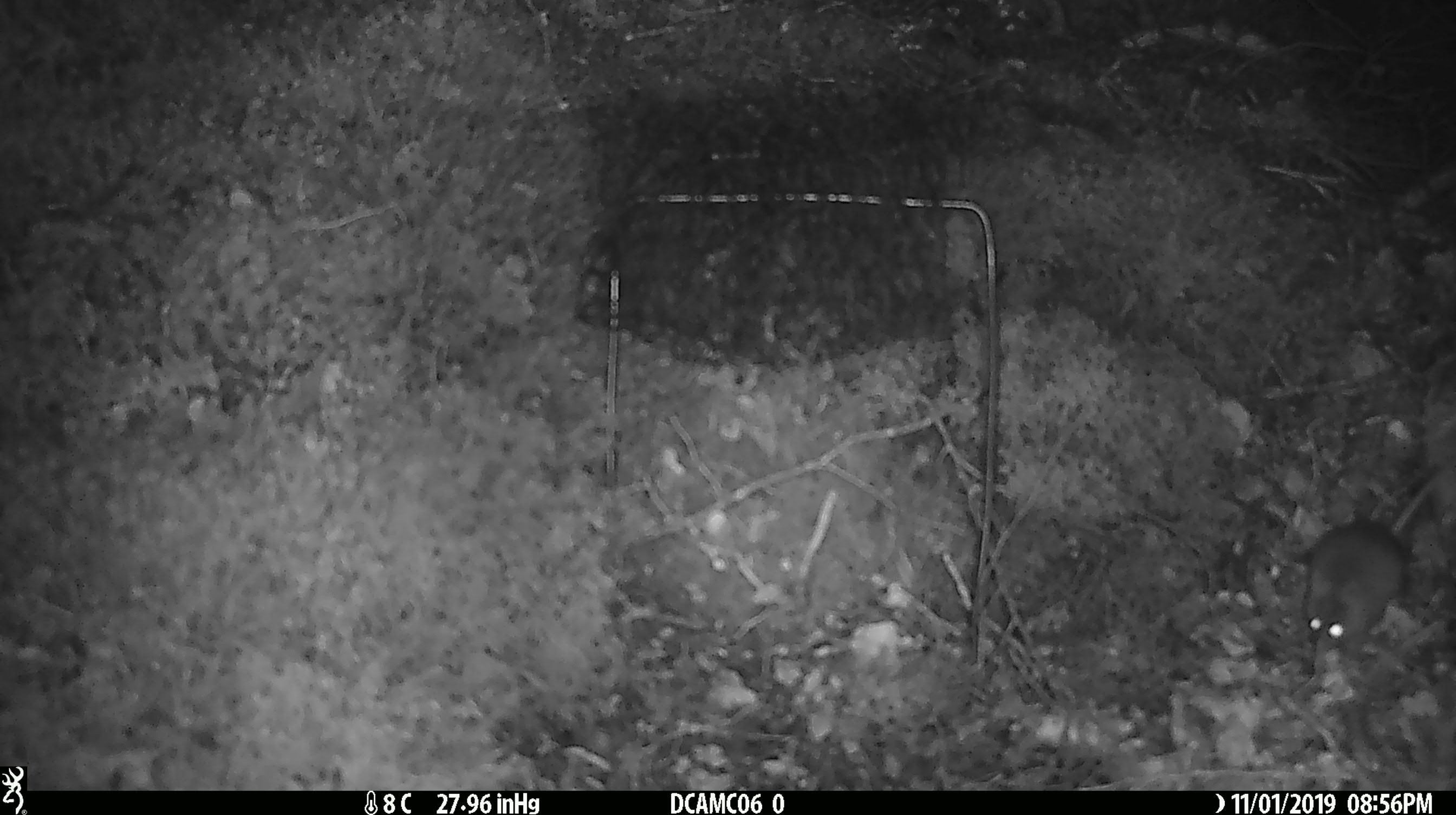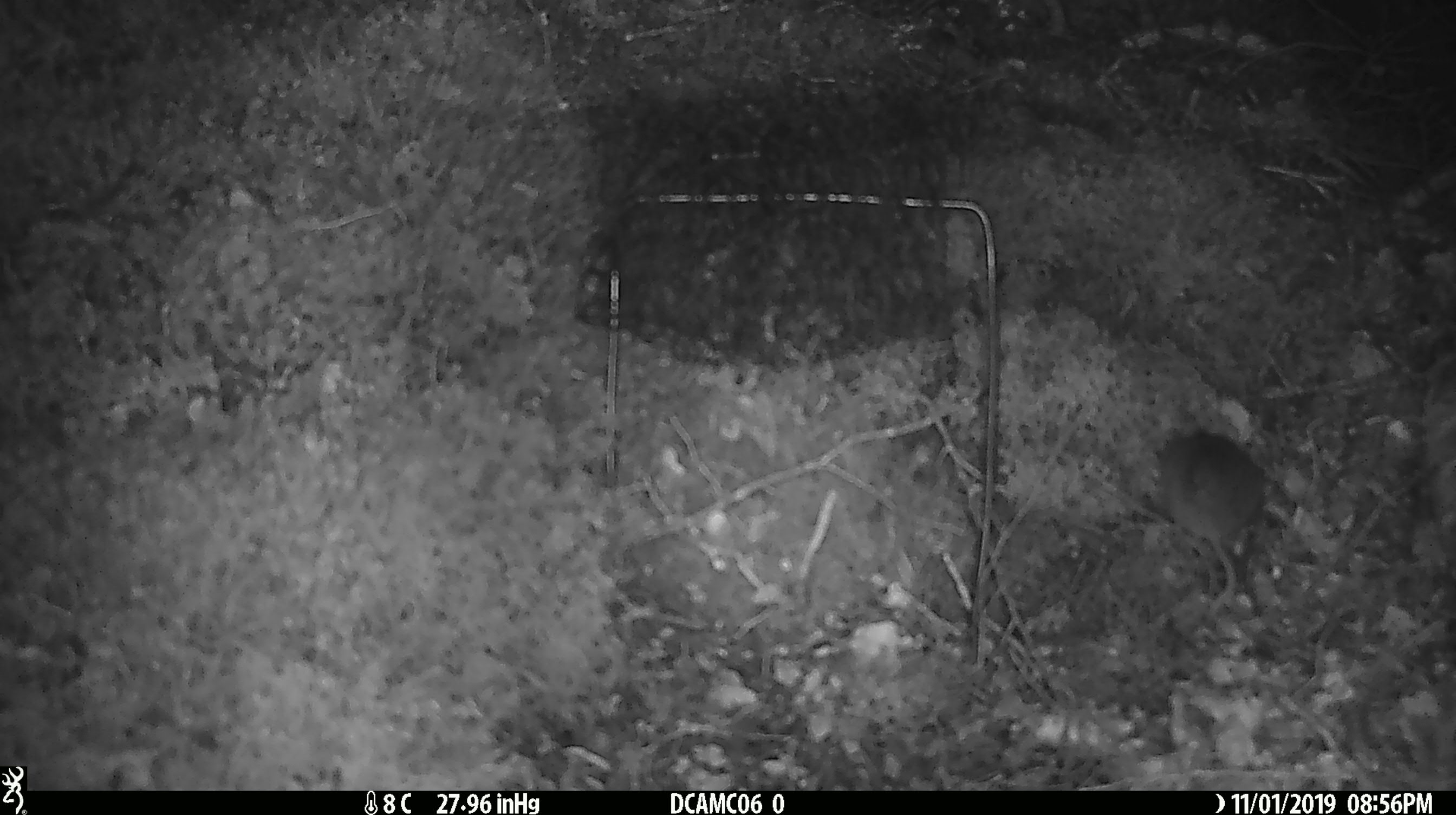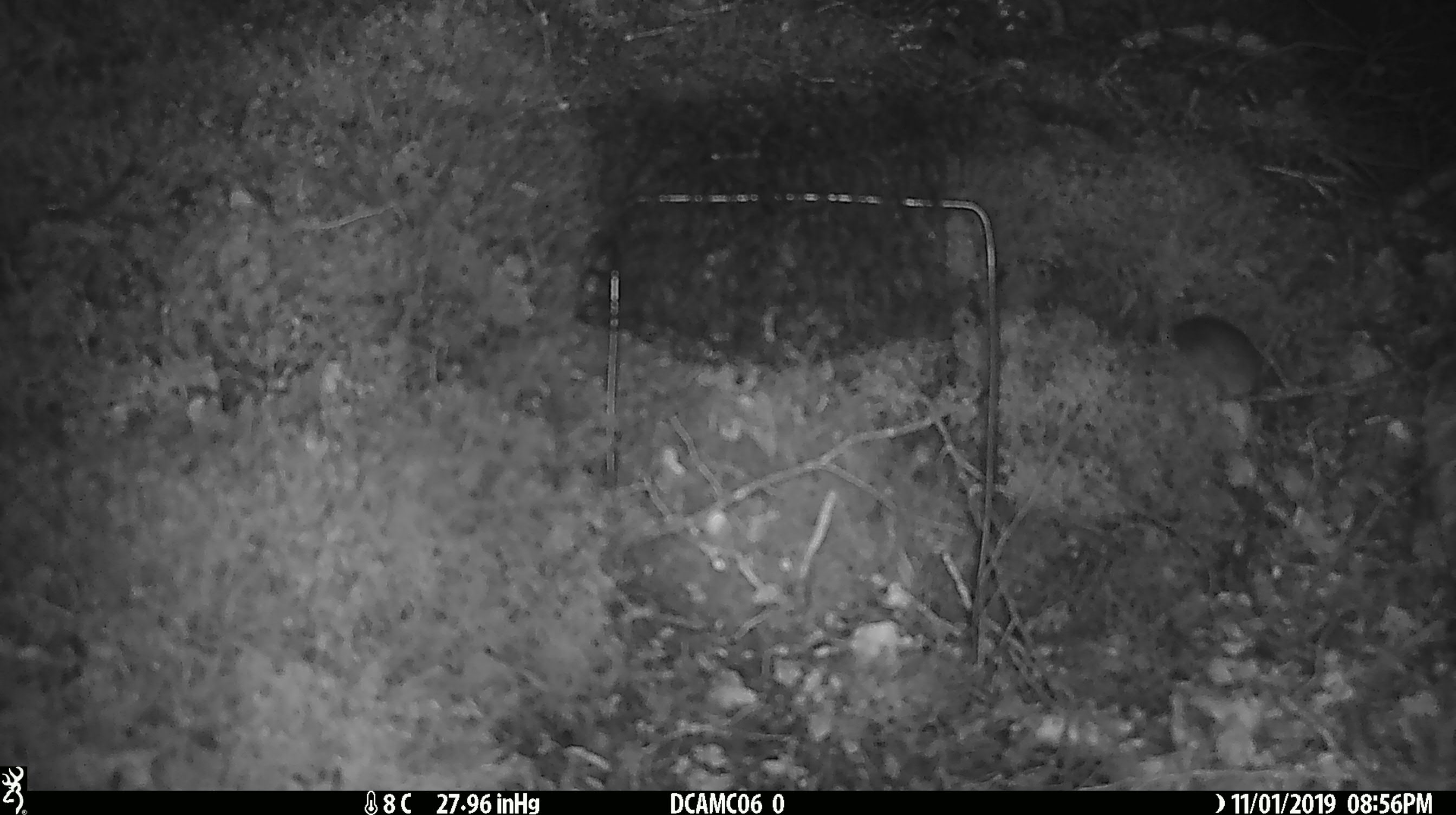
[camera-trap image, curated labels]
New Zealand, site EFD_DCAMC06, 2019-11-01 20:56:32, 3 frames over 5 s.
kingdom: Animalia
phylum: Chordata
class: Mammalia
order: Rodentia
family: Muridae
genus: Mus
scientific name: Mus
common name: mouse